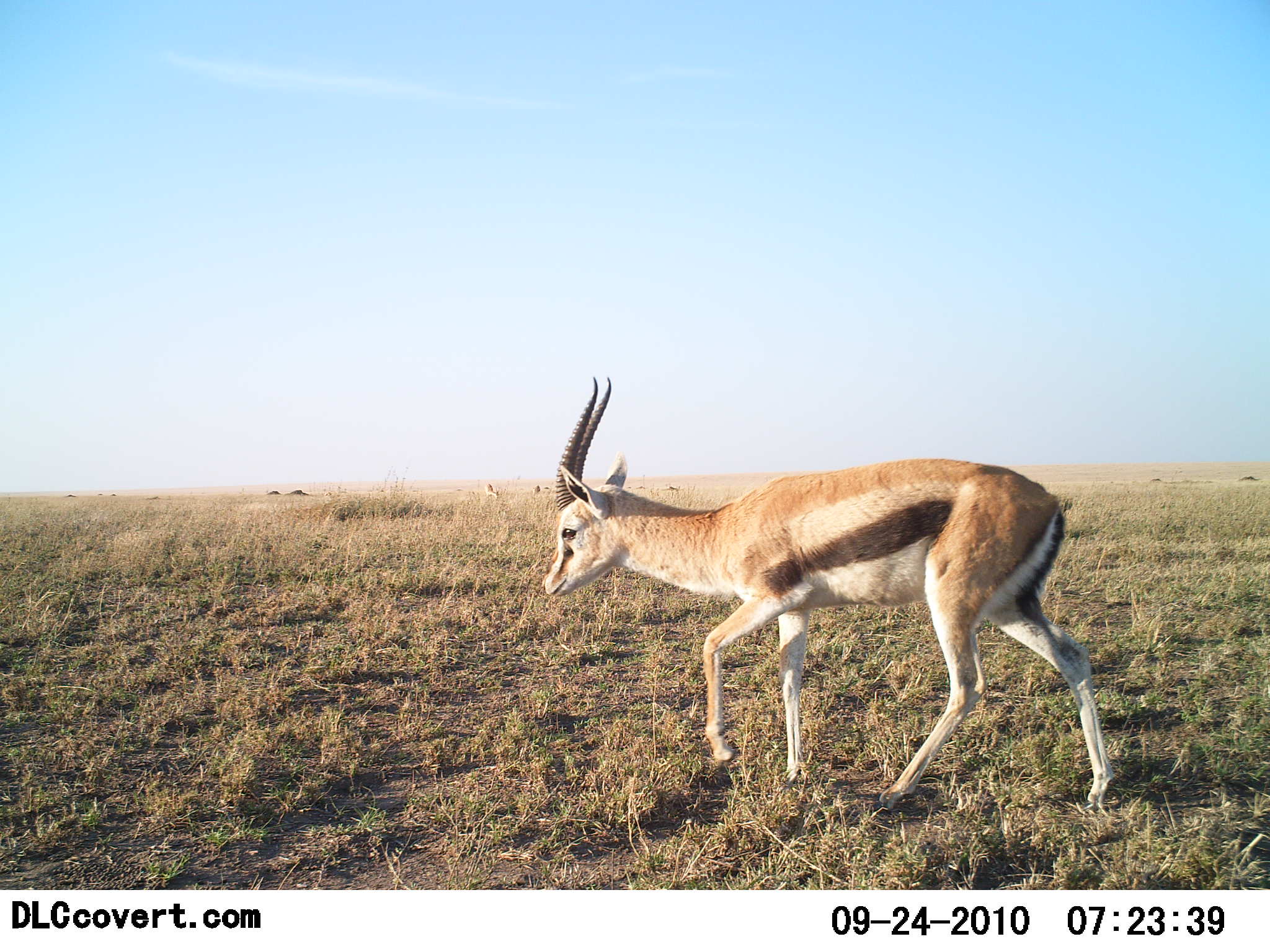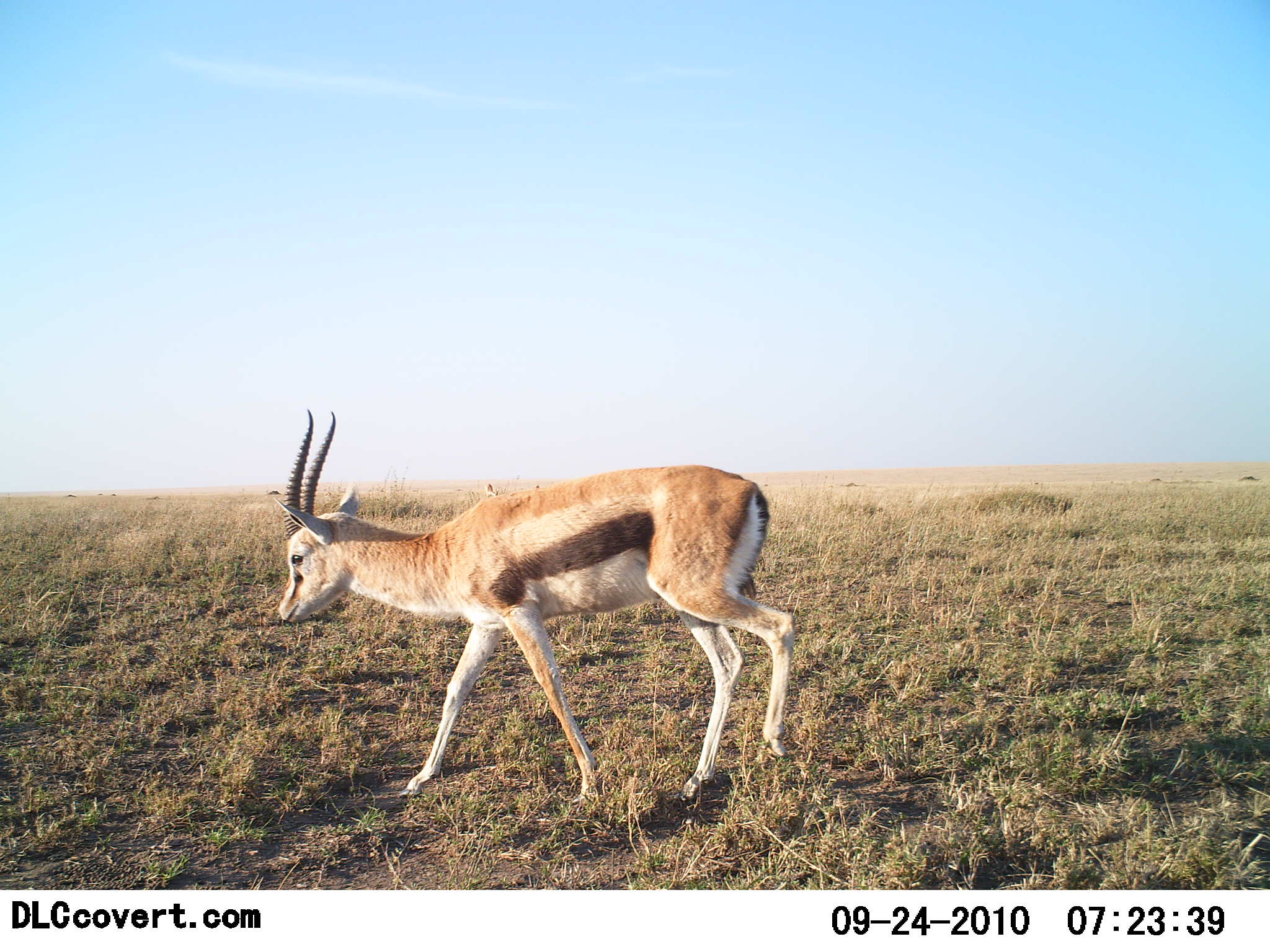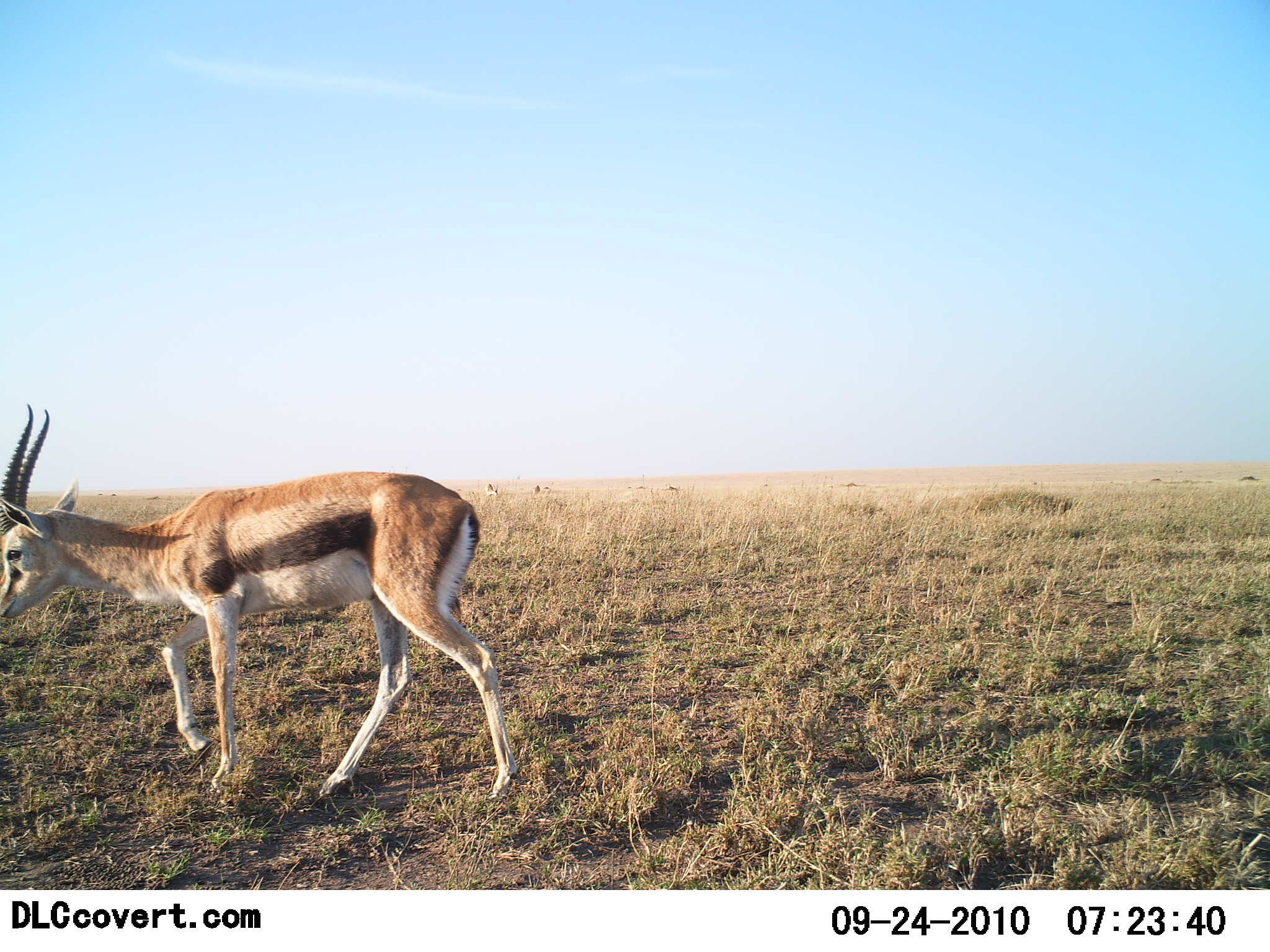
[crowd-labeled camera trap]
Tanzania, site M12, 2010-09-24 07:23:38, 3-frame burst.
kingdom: Animalia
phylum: Chordata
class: Mammalia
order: Artiodactyla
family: Bovidae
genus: Eudorcas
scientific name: Eudorcas thomsonii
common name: thomson's gazelle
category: gazellethomsons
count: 1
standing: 0%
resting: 0%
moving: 100%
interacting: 0%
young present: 0%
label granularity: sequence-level